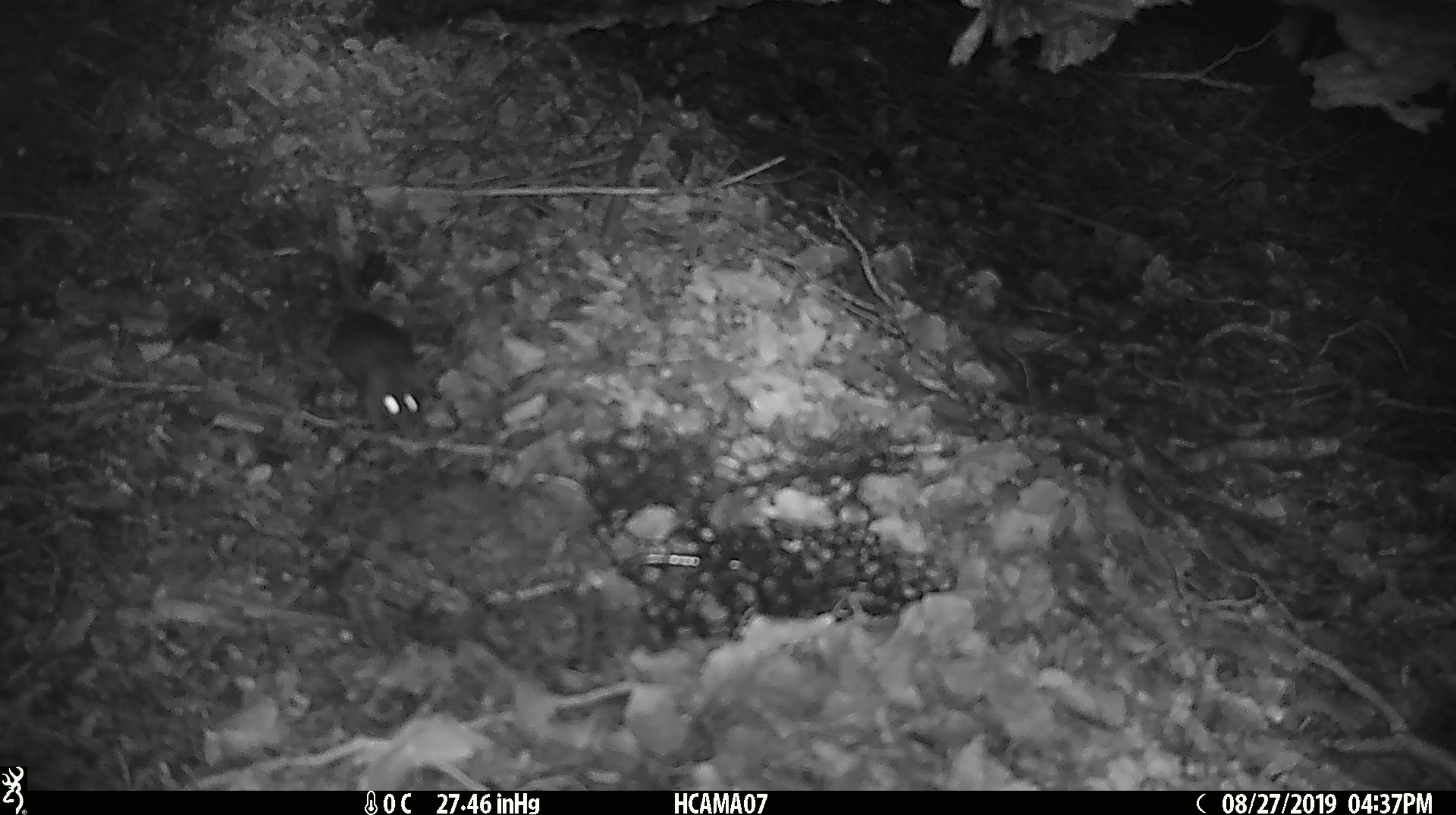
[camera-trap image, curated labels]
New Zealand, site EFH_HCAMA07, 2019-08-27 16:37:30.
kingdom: Animalia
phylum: Chordata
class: Mammalia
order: Rodentia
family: Muridae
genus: Mus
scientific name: Mus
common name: mouse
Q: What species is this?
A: Mouse (Mus).